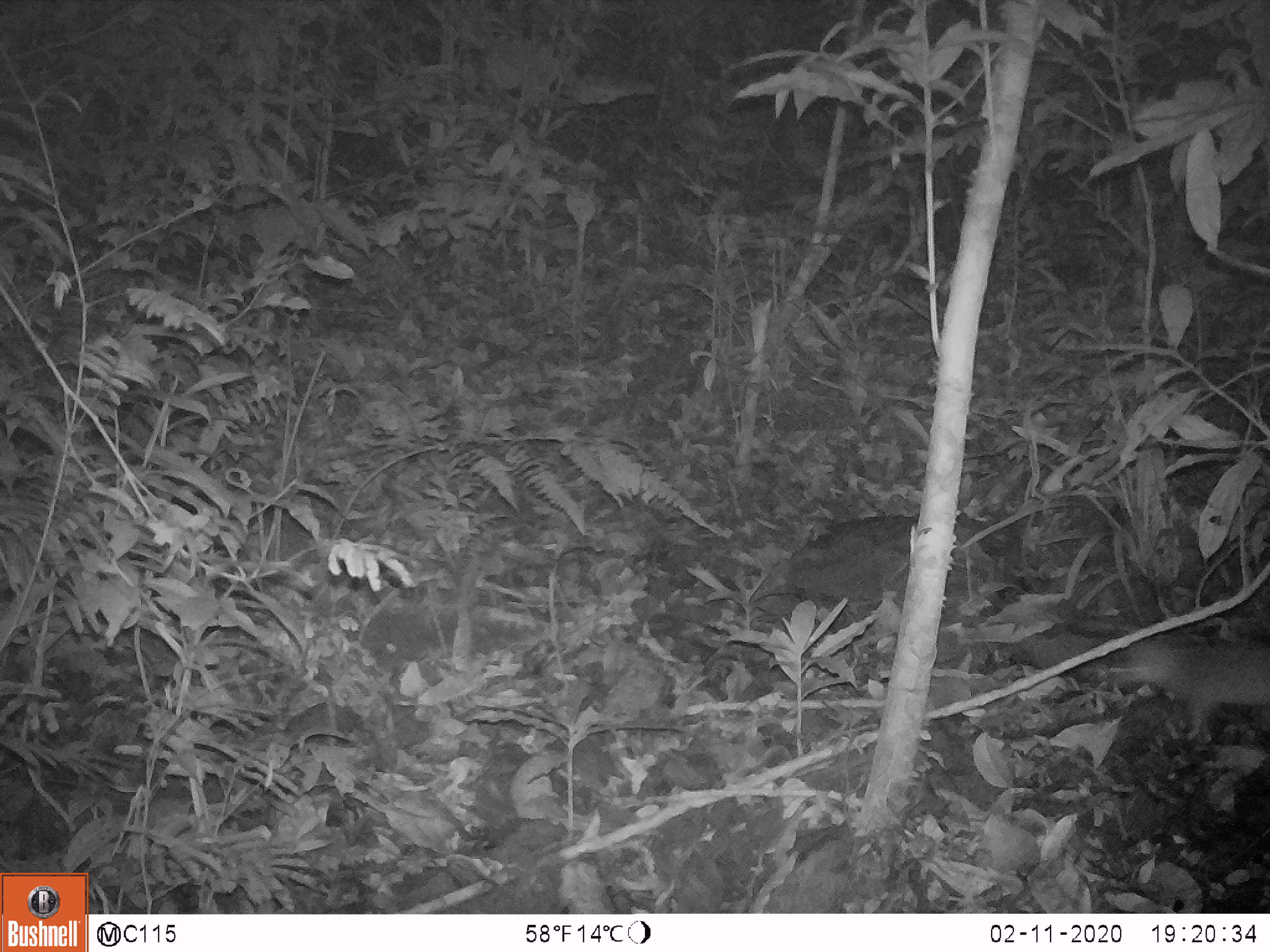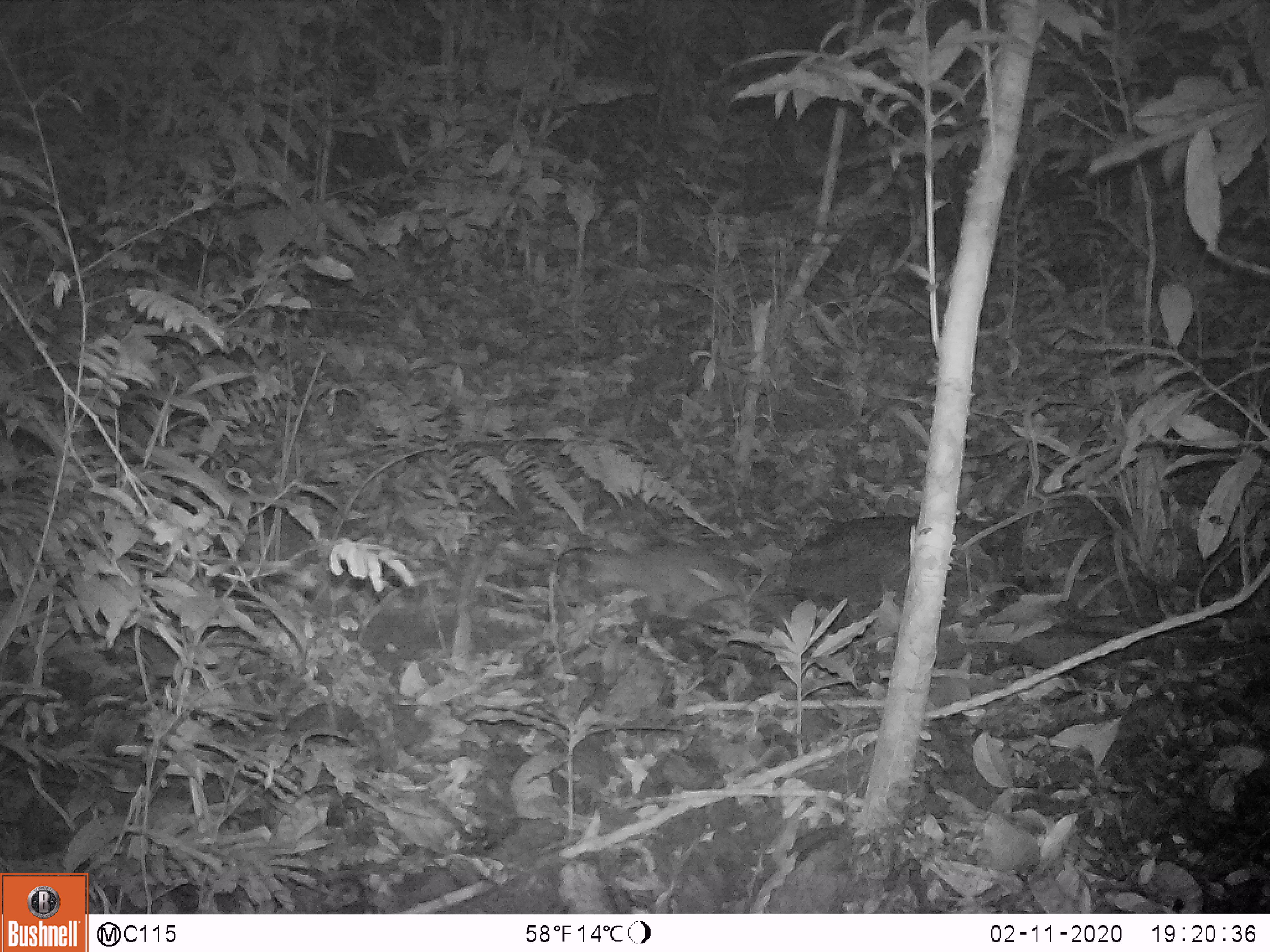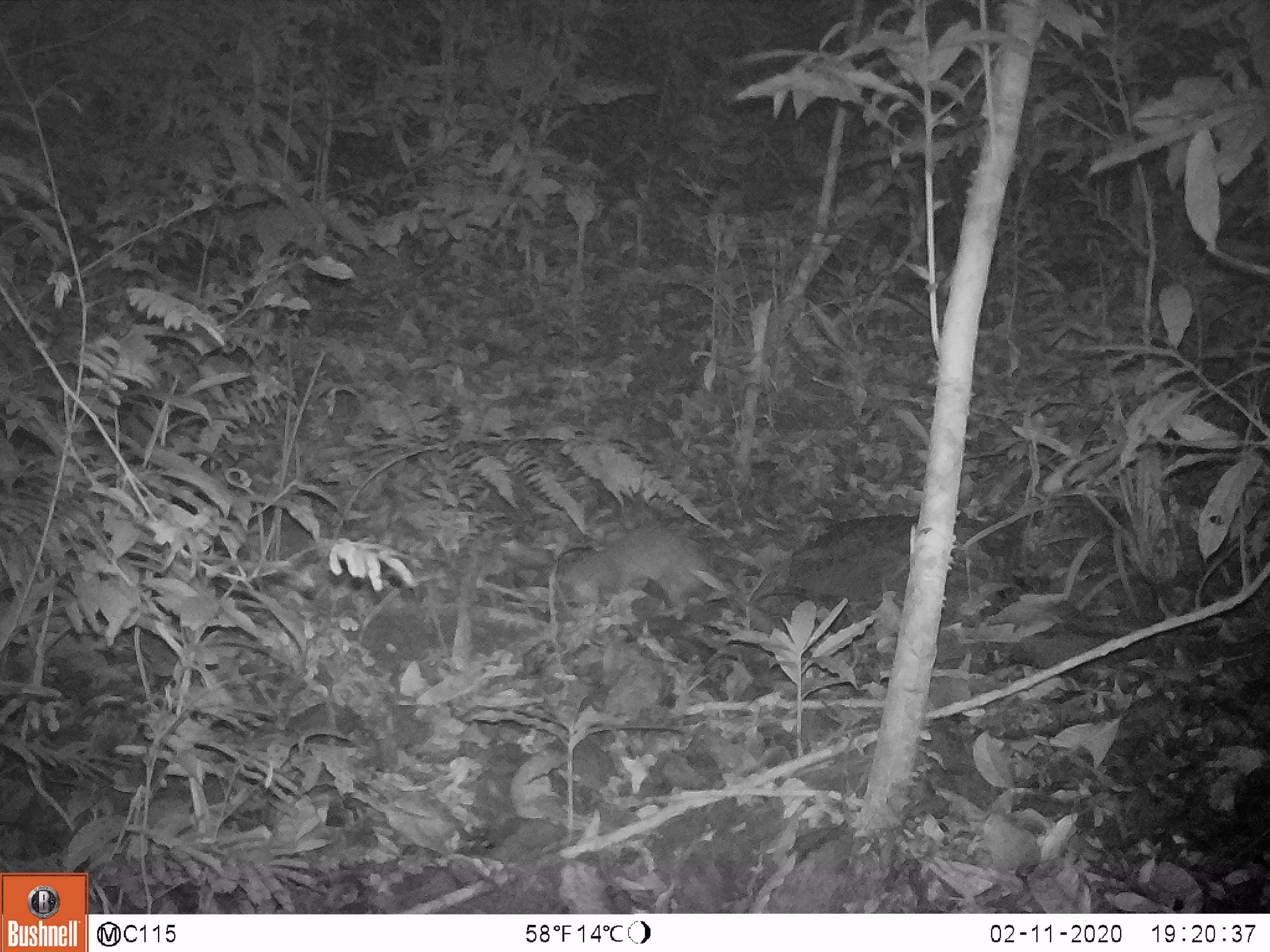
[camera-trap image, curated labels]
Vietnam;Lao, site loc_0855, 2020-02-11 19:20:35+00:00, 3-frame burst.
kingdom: Animalia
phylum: Chordata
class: Mammalia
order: Carnivora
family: Mustelidae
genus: Melogale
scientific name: Melogale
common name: ferret badger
Ferret badger (Melogale). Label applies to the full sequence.